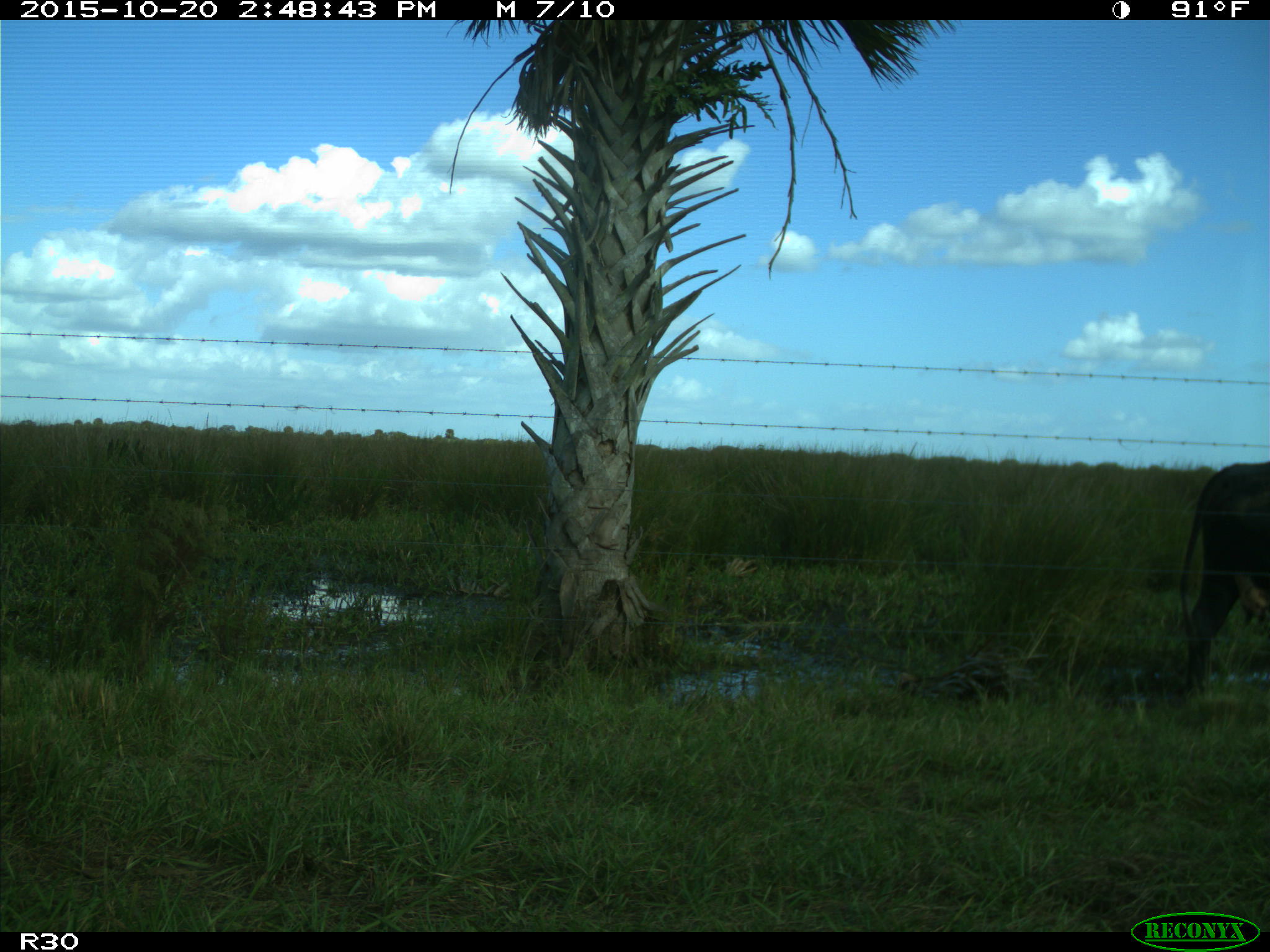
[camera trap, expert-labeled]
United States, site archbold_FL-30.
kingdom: Animalia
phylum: Chordata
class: Mammalia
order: Artiodactyla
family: Bovidae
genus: Bos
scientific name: Bos taurus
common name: domestic cow